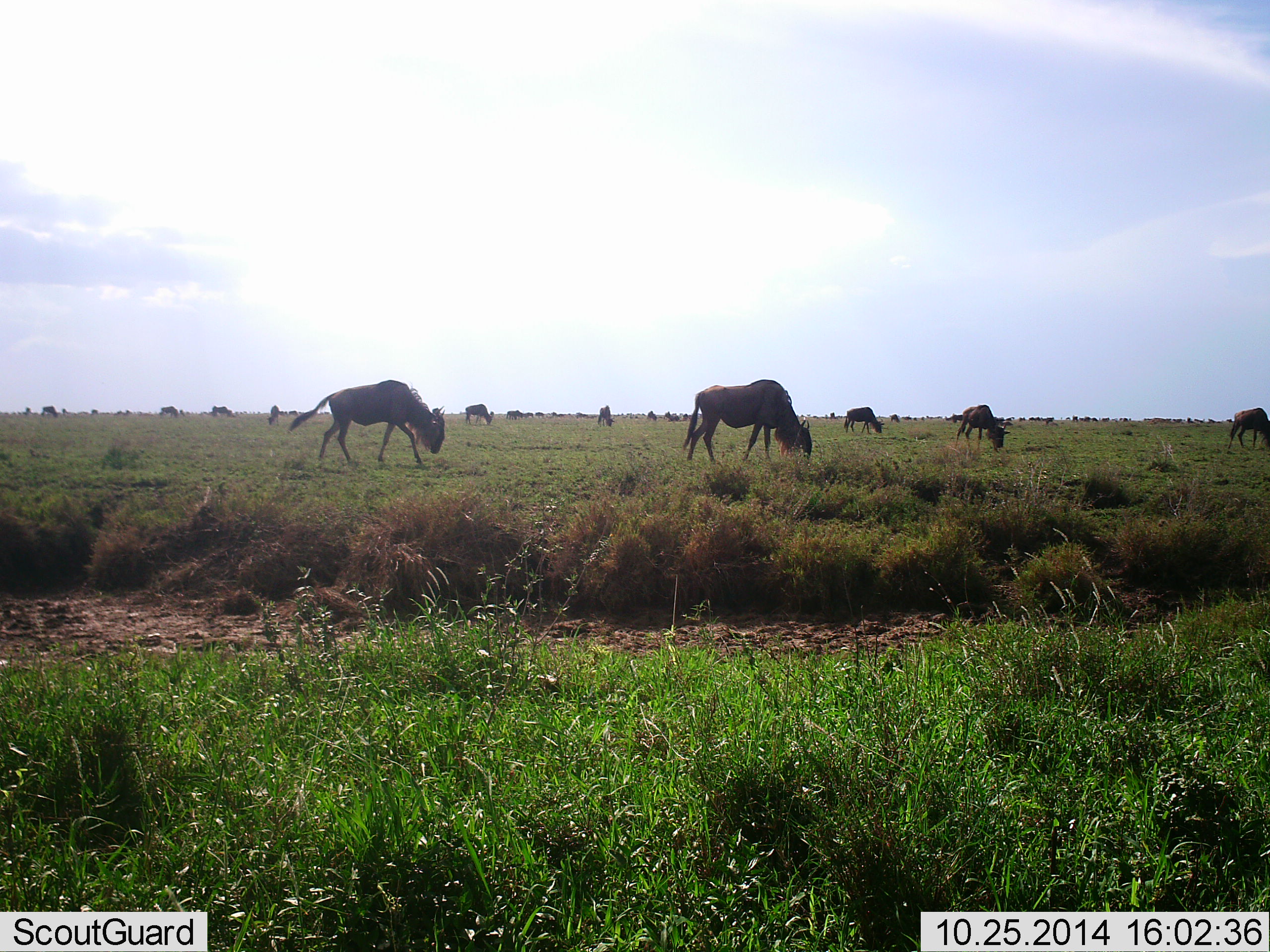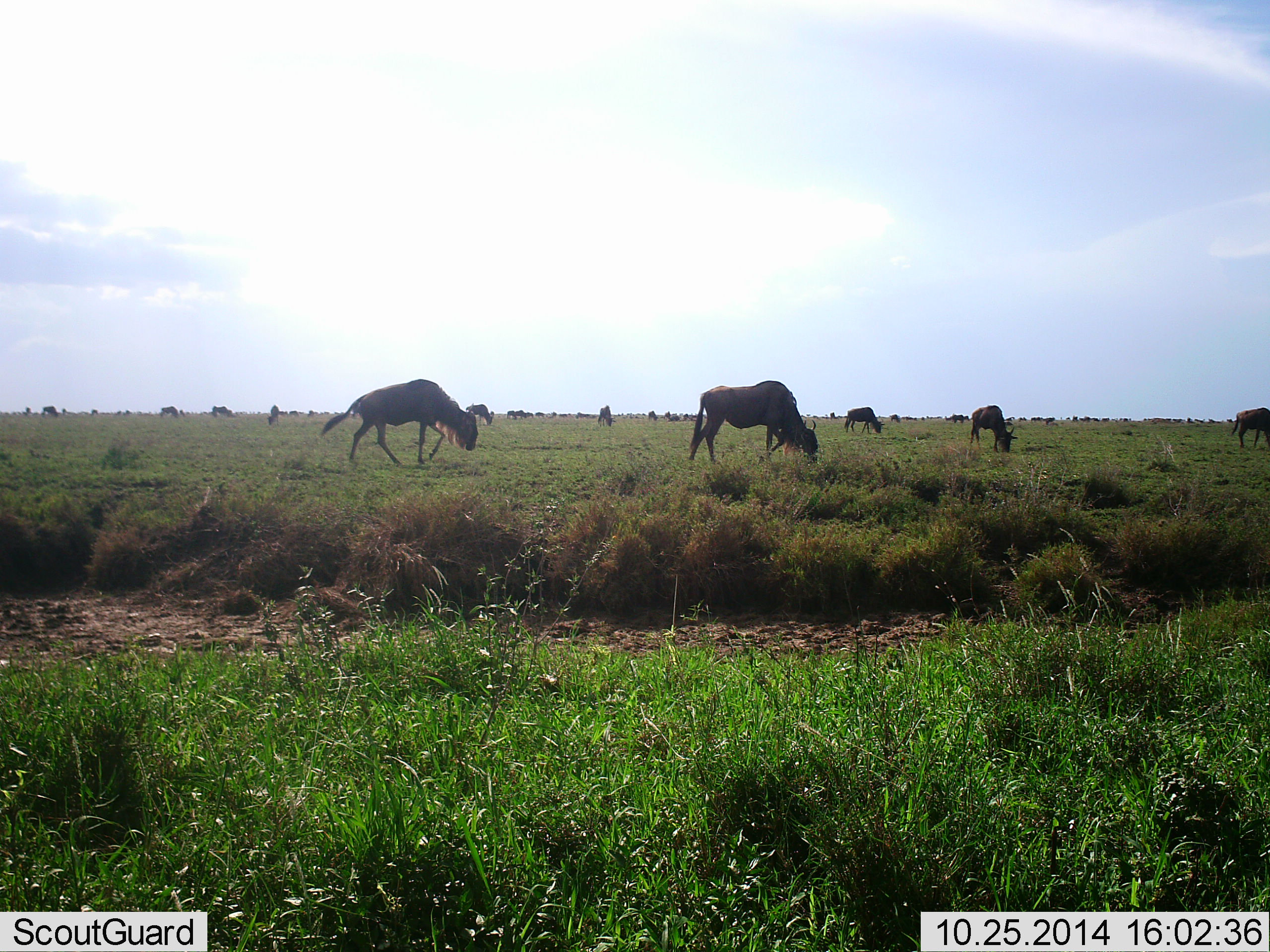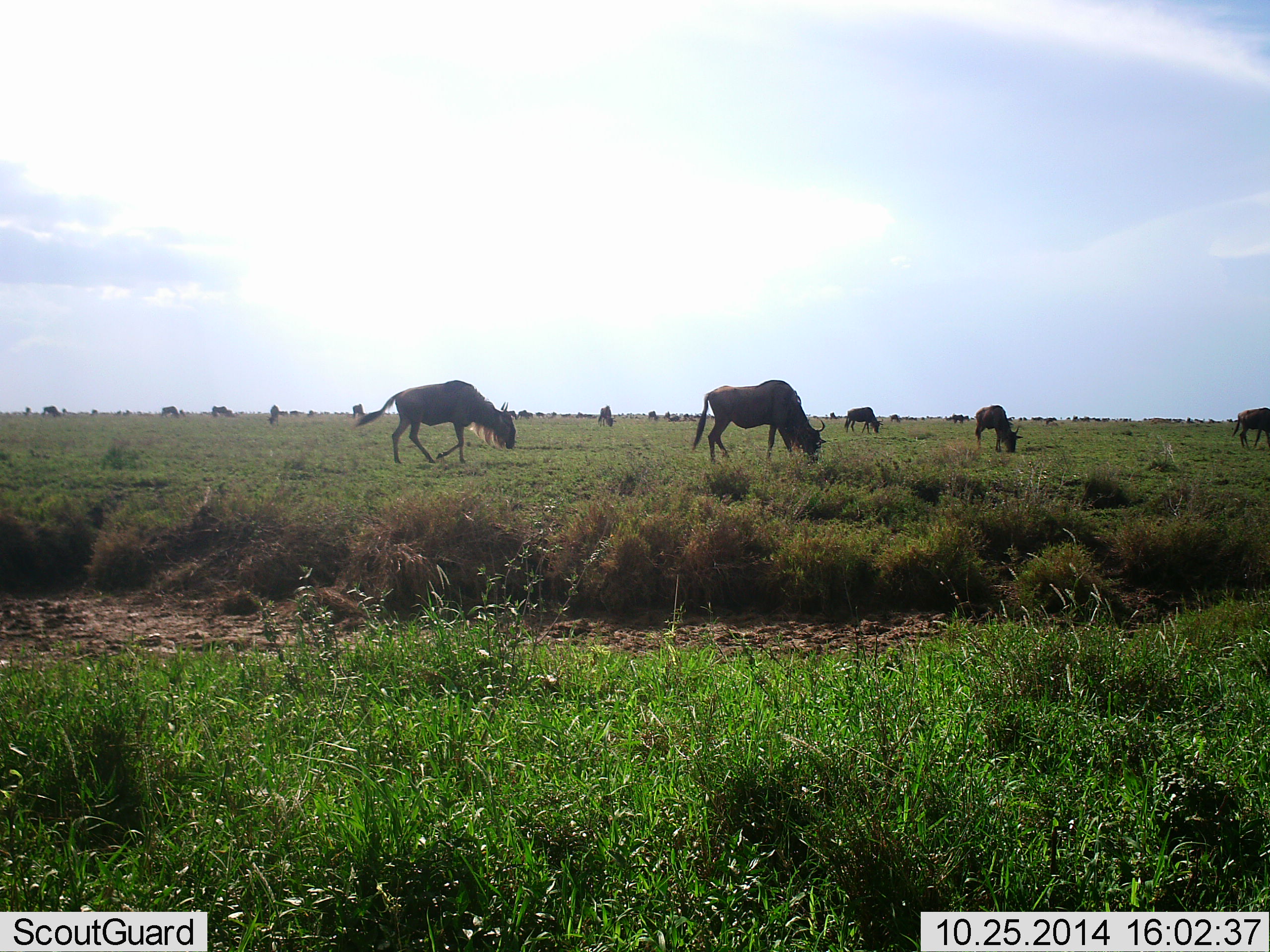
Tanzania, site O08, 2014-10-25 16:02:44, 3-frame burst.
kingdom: Animalia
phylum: Chordata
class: Mammalia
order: Artiodactyla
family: Bovidae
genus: Connochaetes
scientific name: Connochaetes taurinus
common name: blue wildebeest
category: wildebeest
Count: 11-50.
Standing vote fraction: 40%.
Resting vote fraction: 10%.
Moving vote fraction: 50%.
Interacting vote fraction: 0%.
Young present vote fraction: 0%.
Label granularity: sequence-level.